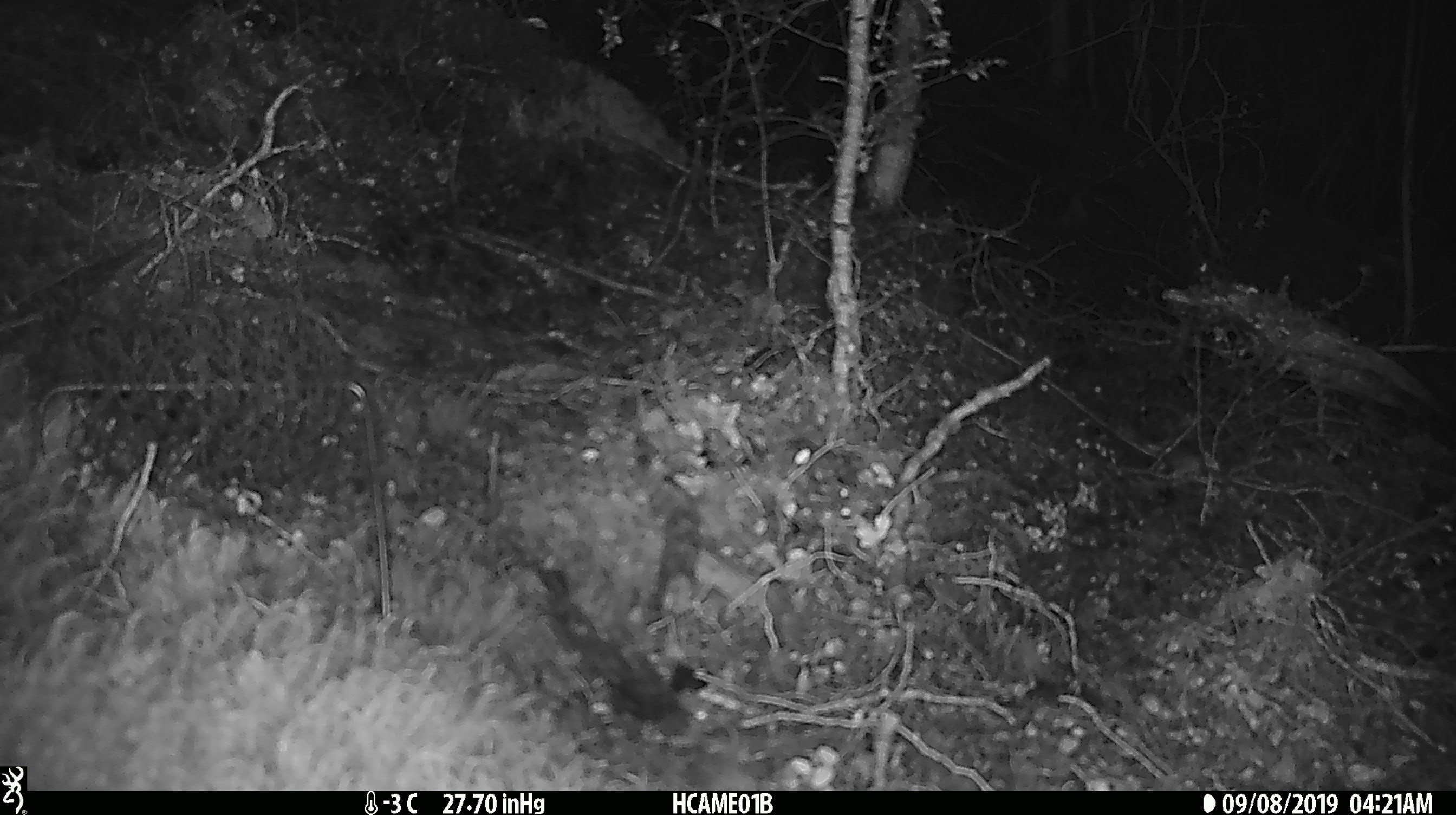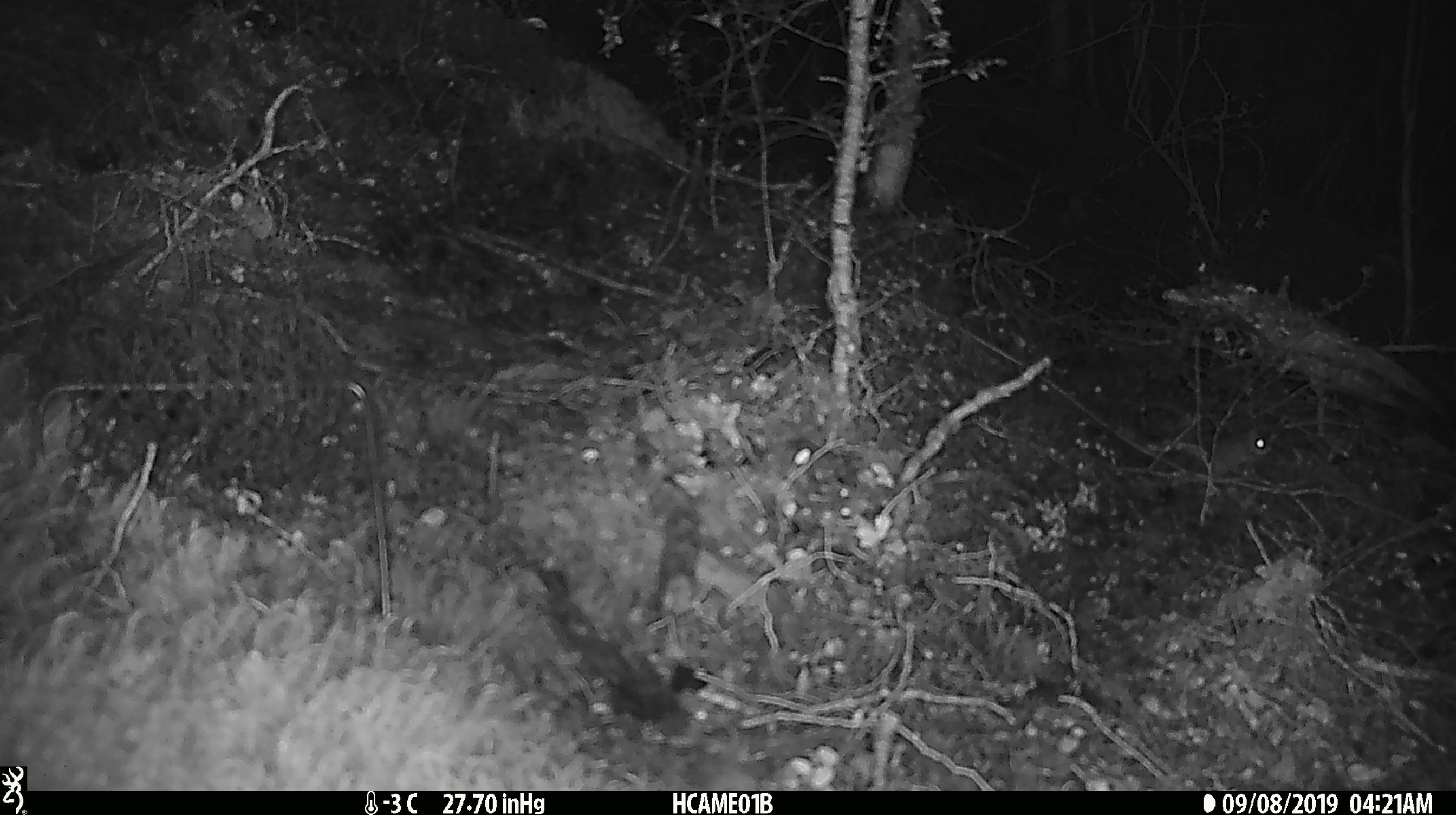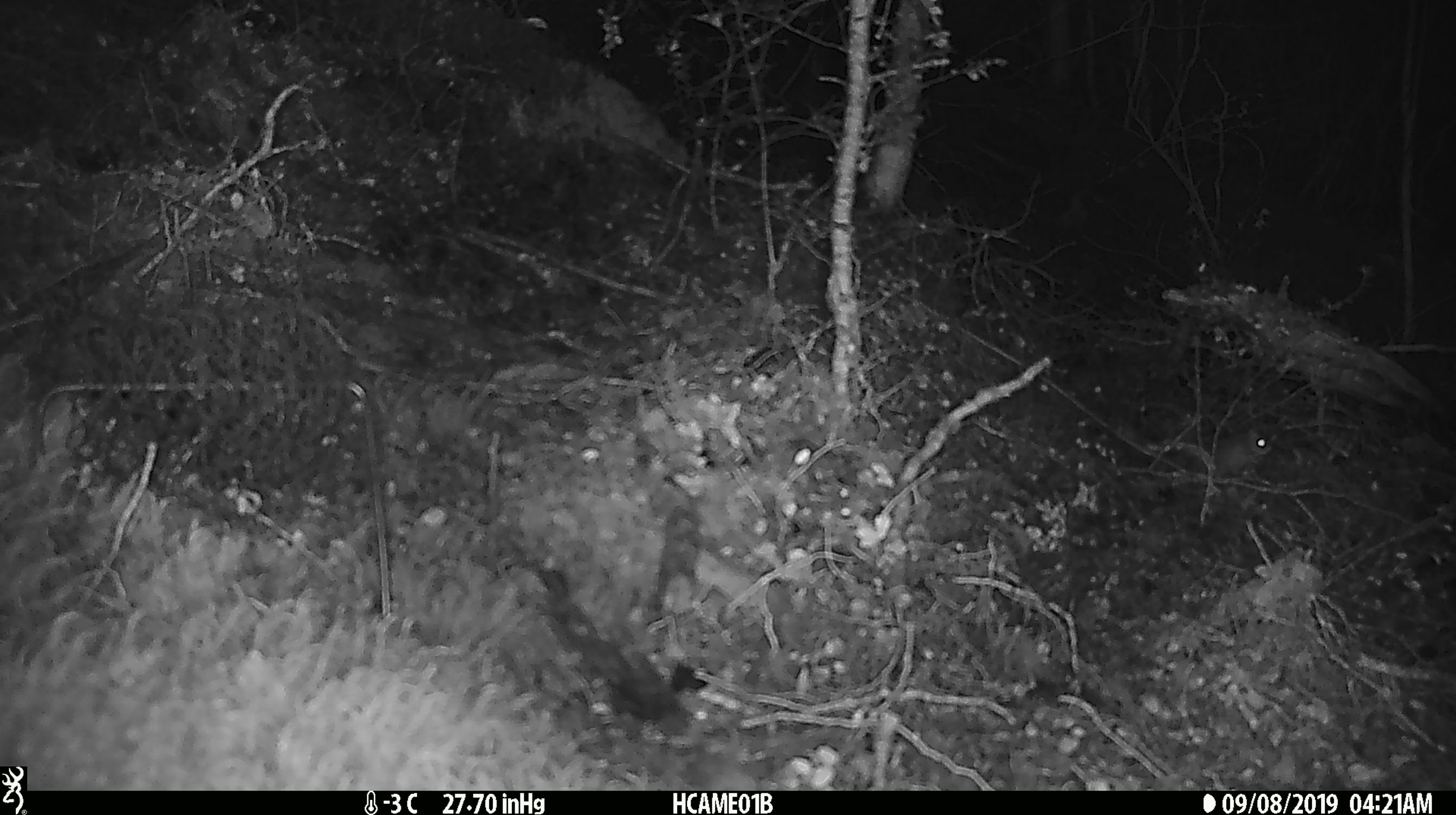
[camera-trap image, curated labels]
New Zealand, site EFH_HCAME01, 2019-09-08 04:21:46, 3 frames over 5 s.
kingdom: Animalia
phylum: Chordata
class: Mammalia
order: Rodentia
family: Muridae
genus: Mus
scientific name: Mus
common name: mouse